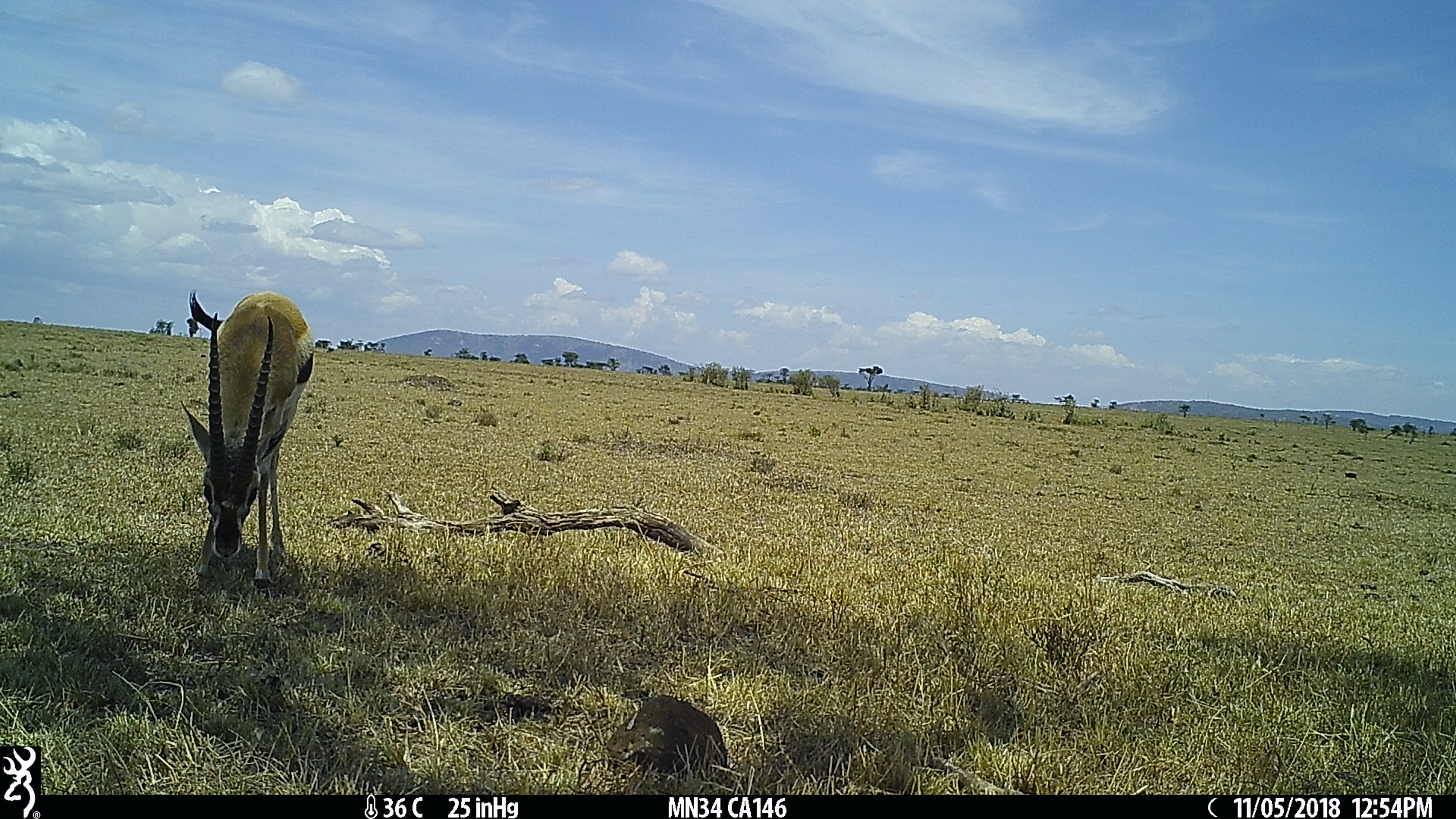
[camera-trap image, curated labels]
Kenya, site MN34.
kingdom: Animalia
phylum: Chordata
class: Mammalia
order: Artiodactyla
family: Bovidae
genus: Eudorcas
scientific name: Eudorcas thomsonii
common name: thomon's gazelle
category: gazelle thomsons